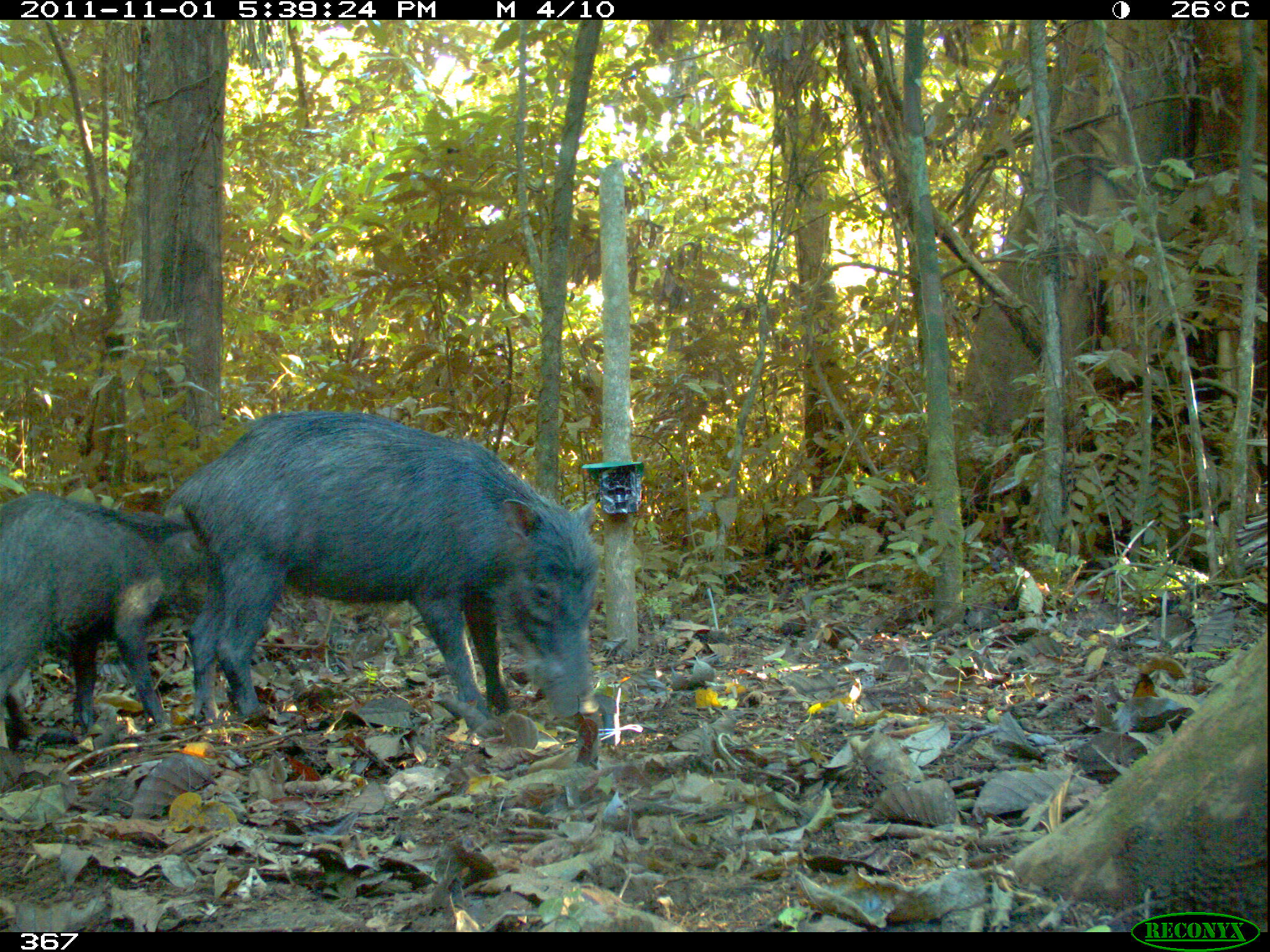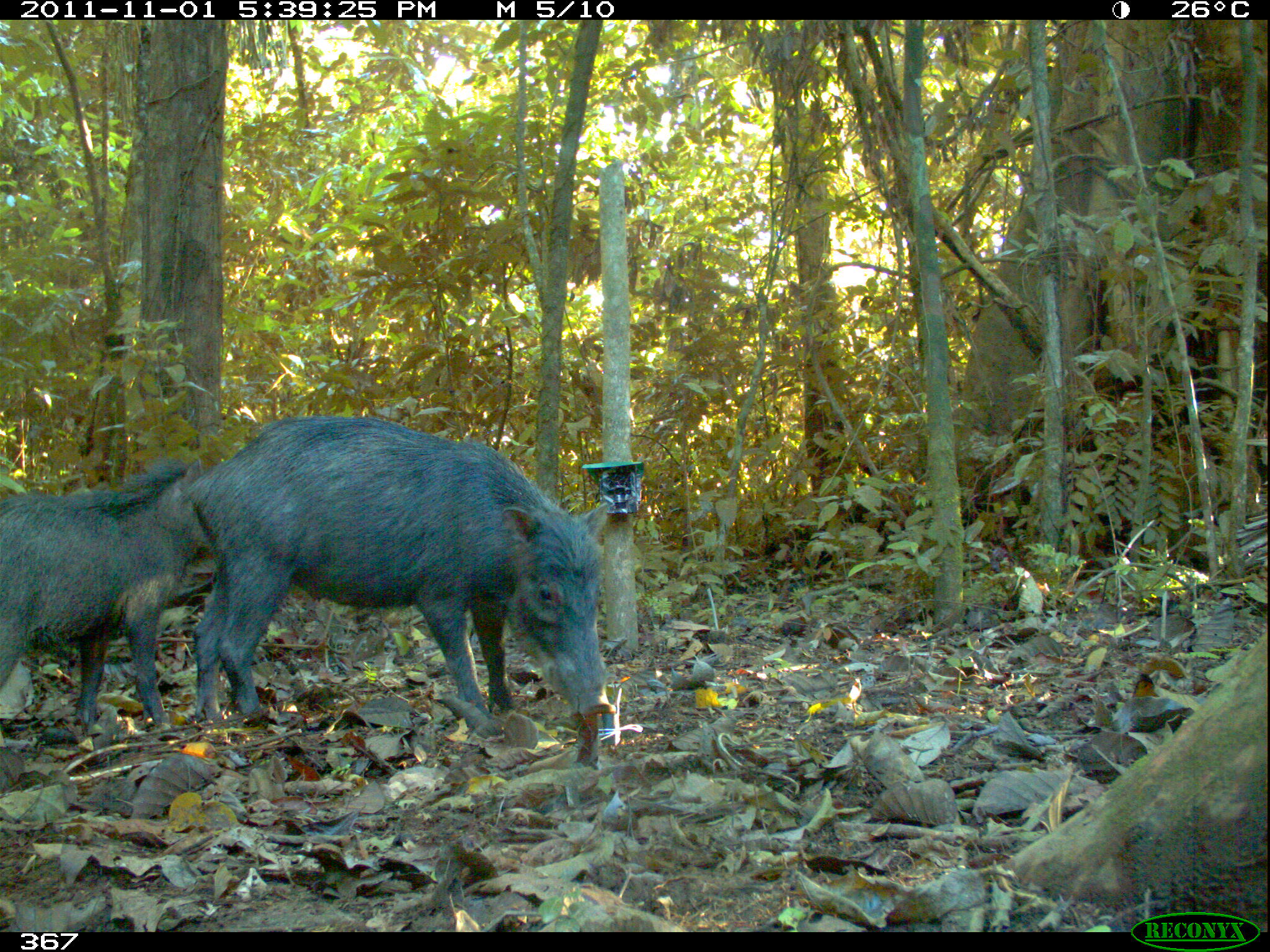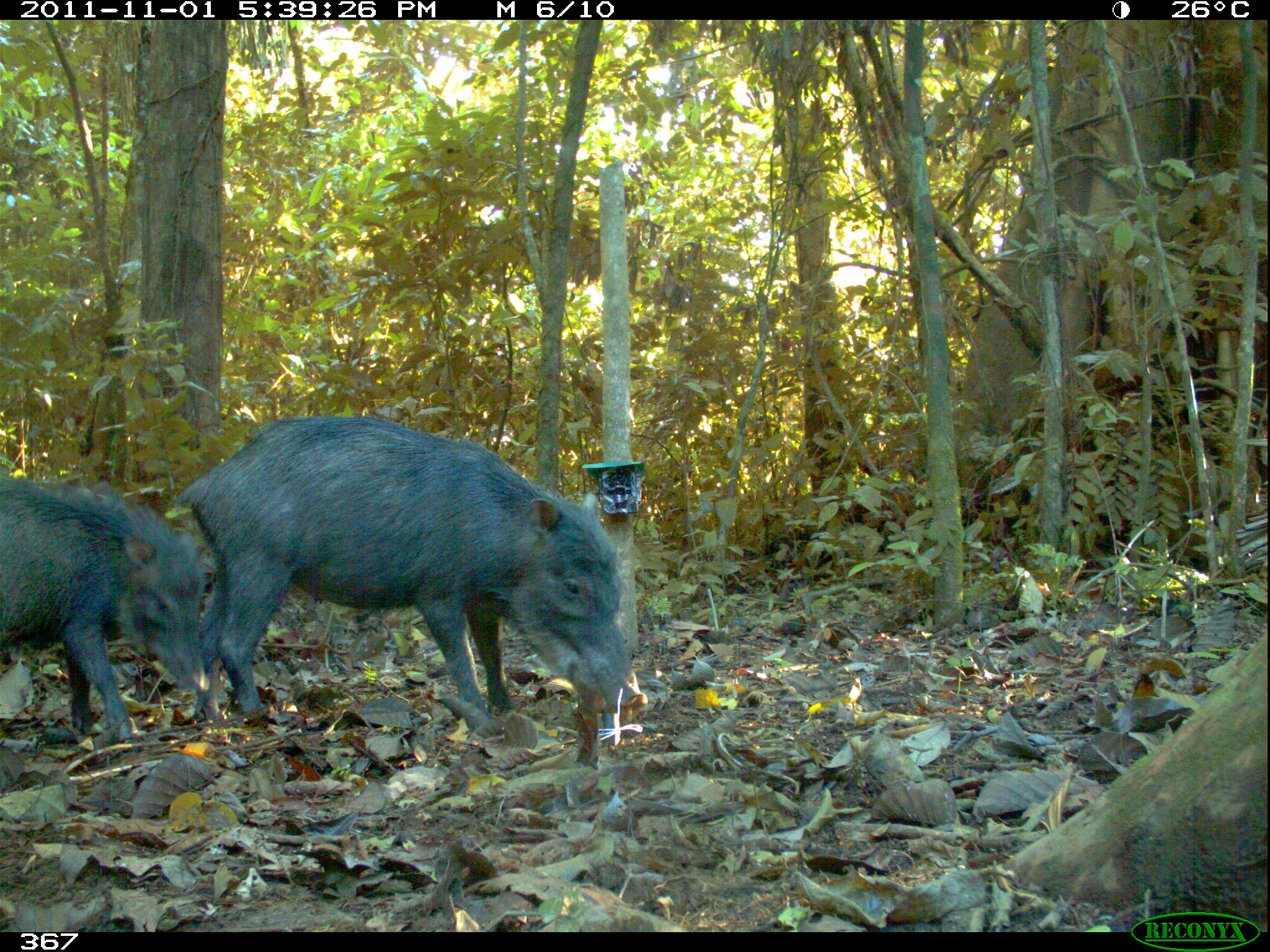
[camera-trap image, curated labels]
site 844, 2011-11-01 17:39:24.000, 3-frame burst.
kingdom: Animalia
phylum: Chordata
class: Mammalia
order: Artiodactyla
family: Tayassuidae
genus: Tayassu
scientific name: Tayassu pecari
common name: white-lipped peccary